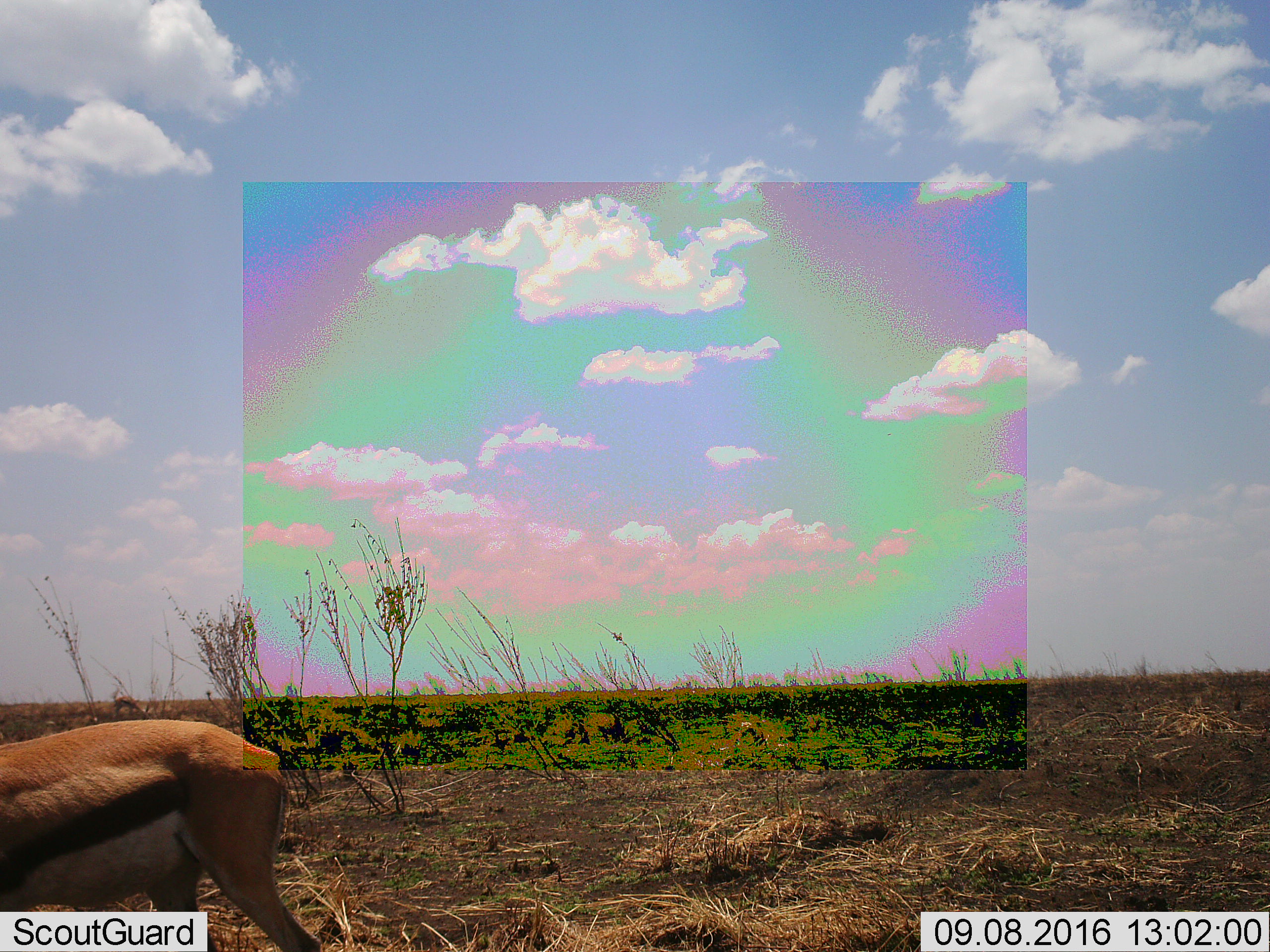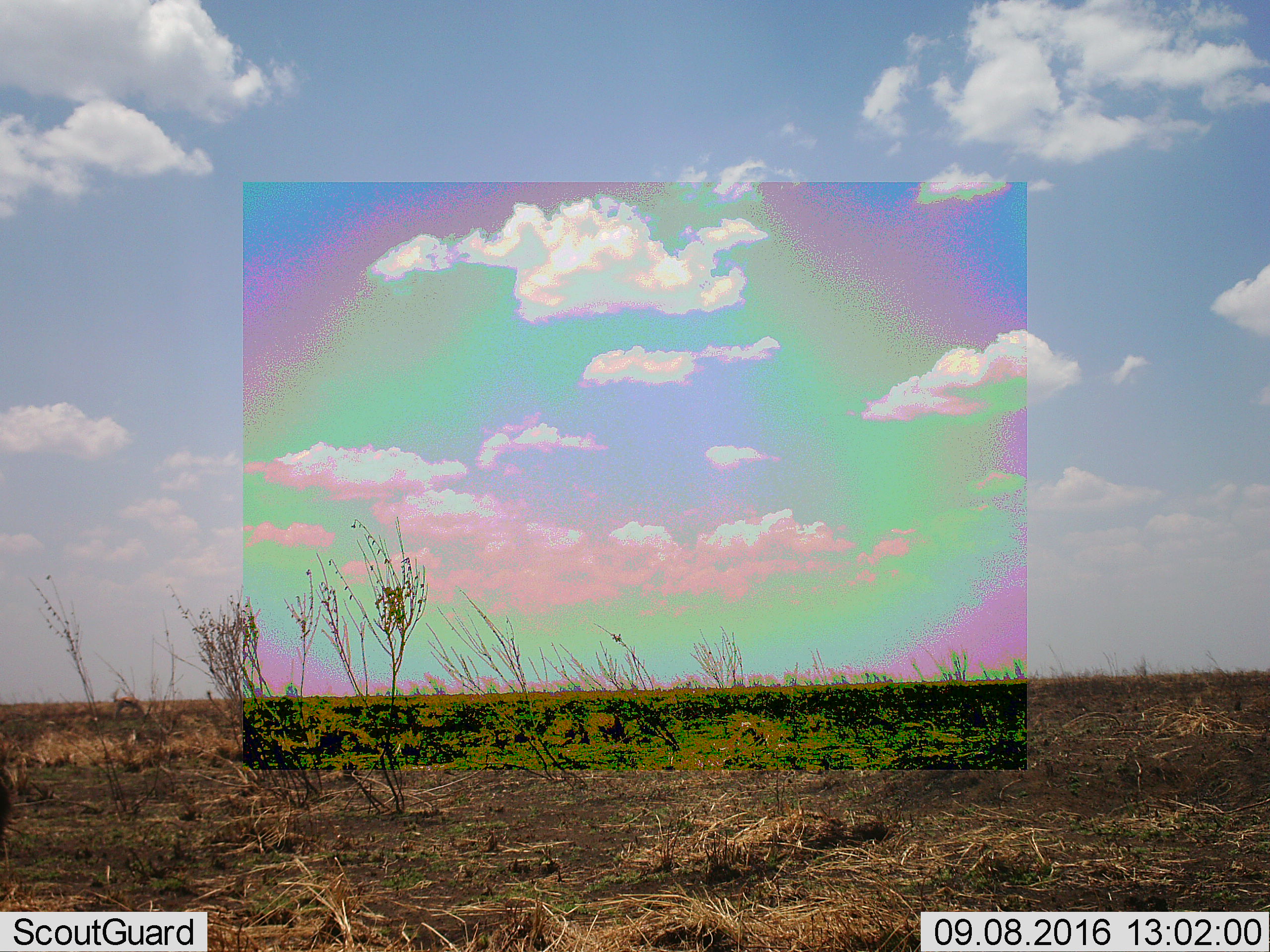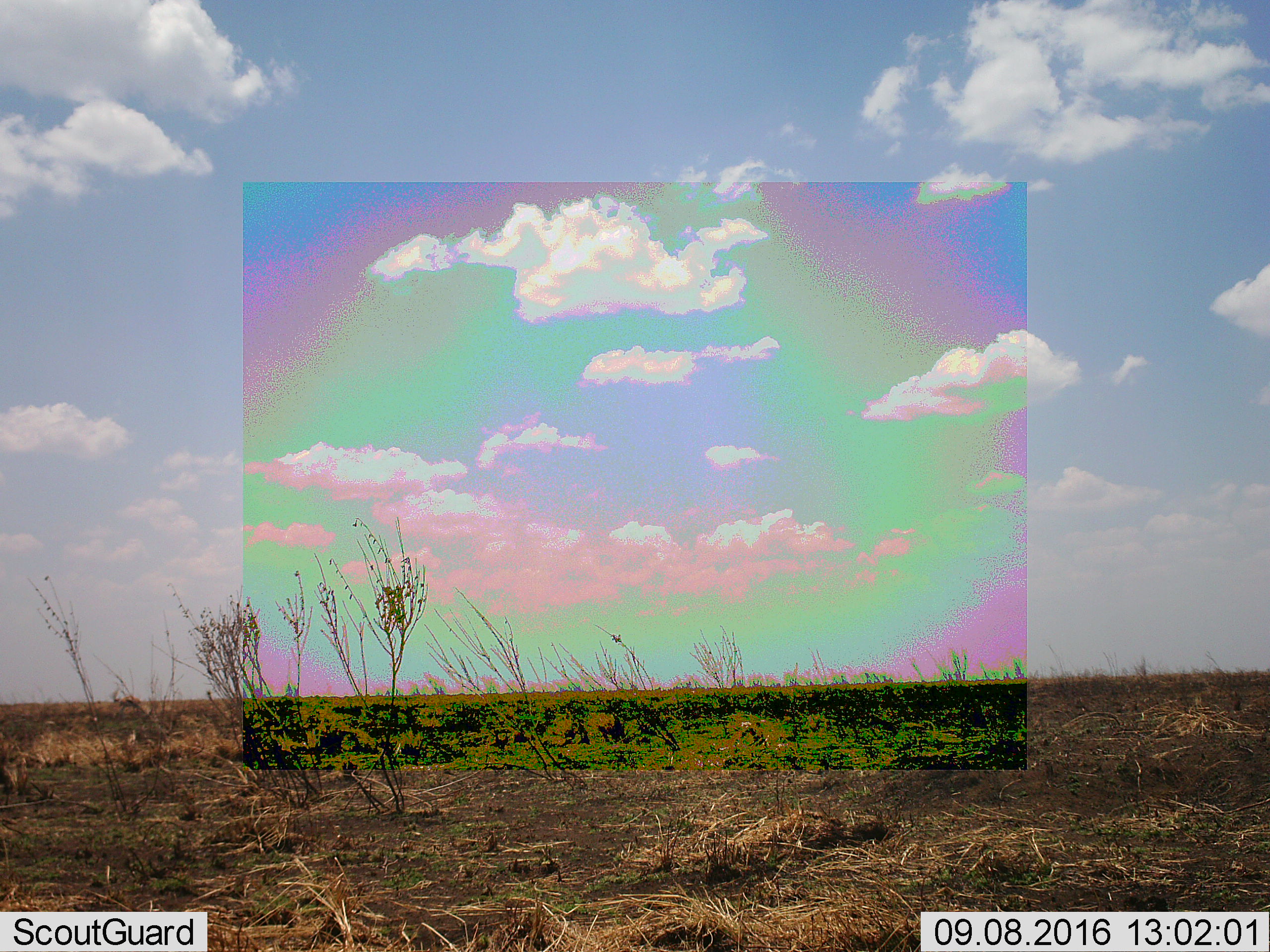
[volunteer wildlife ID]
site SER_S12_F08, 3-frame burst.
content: unidentified animal